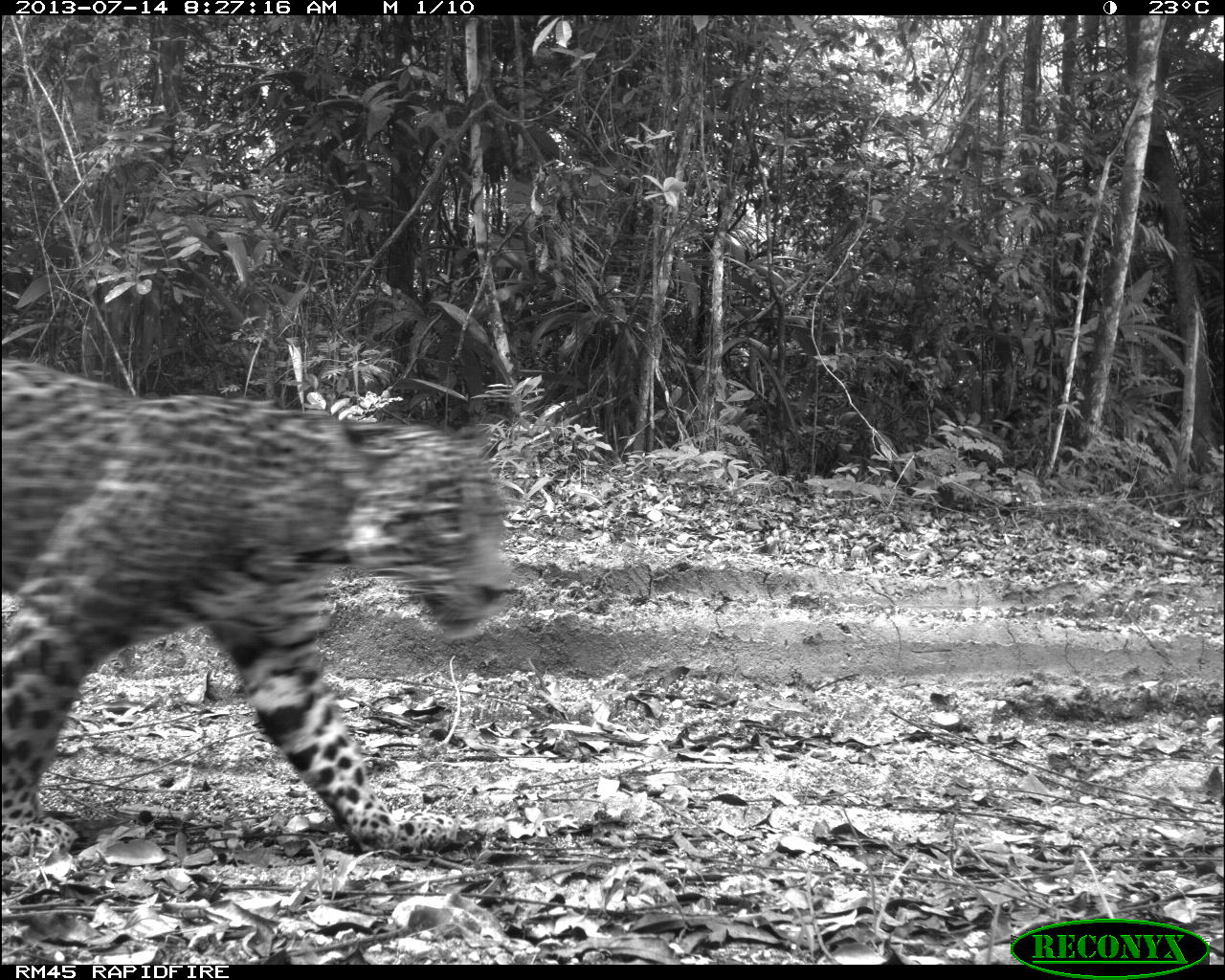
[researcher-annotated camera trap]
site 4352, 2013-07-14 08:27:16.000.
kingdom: Animalia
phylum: Chordata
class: Mammalia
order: Carnivora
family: Felidae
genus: Panthera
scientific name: Panthera onca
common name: jaguar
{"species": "Panthera onca (jaguar)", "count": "1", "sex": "female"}